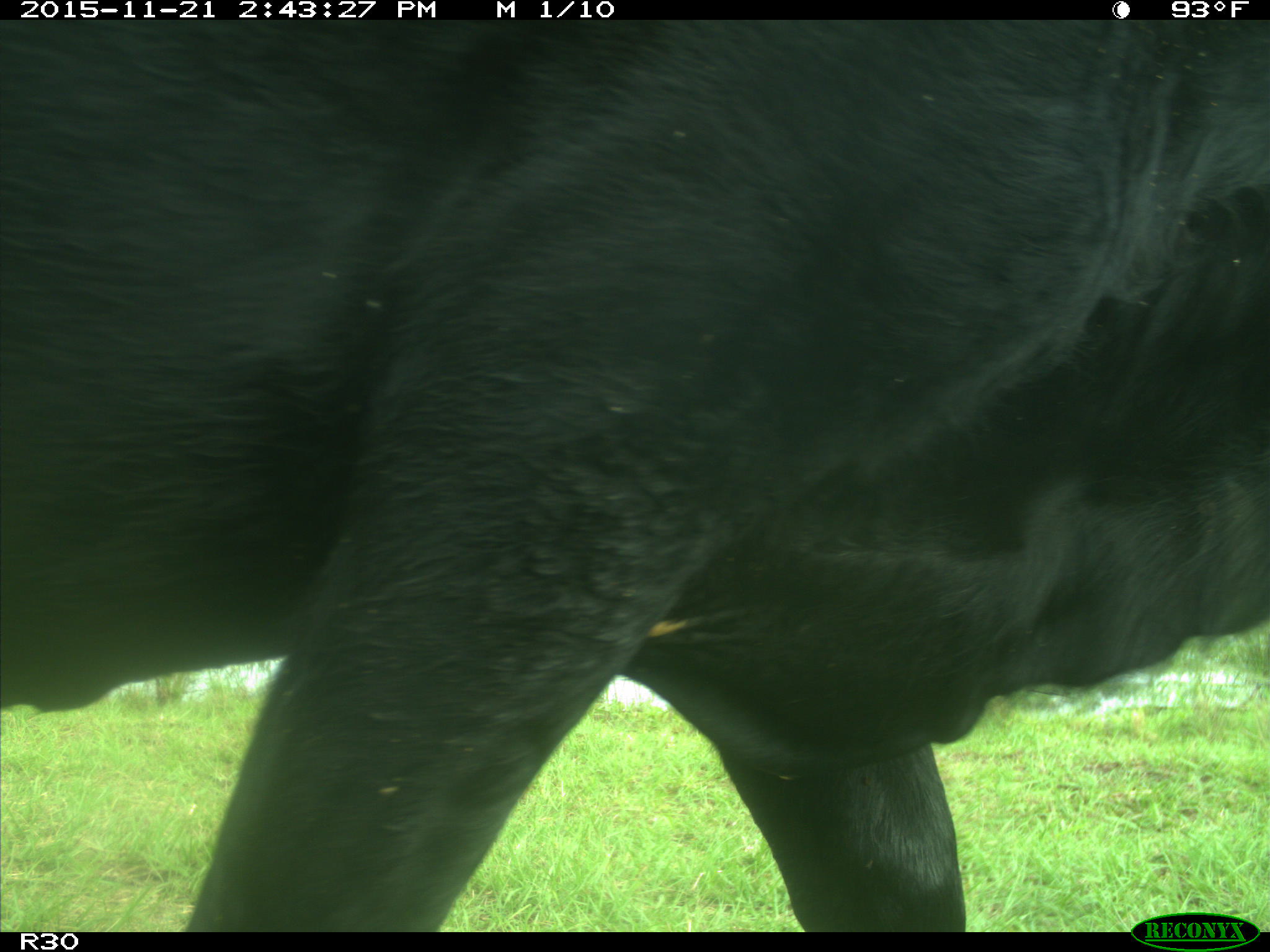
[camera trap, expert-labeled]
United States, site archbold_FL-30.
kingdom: Animalia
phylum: Chordata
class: Mammalia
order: Artiodactyla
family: Bovidae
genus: Bos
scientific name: Bos taurus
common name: domestic cow